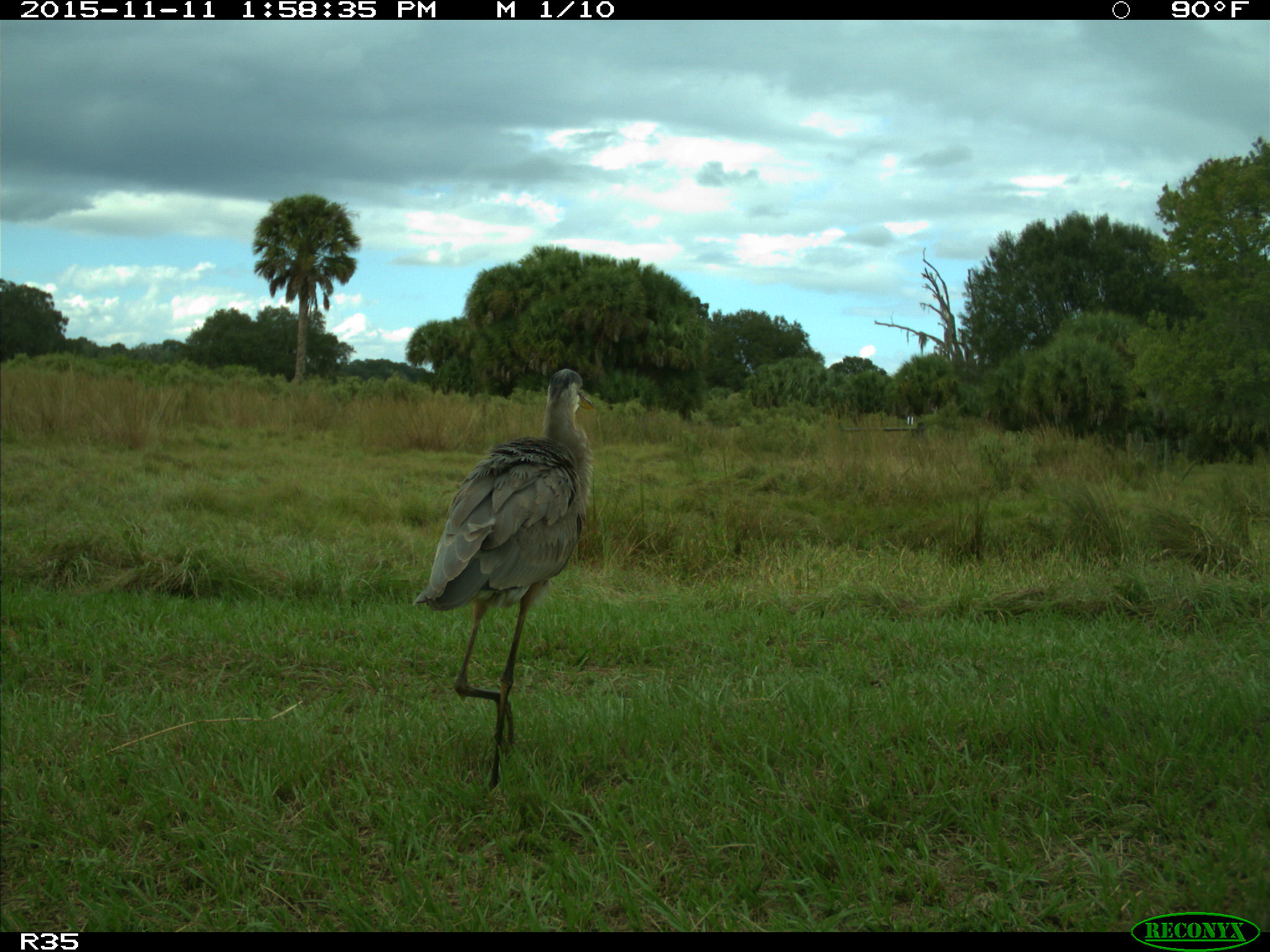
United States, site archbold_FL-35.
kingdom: Animalia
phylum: Chordata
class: Aves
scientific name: Aves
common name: birds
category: unidentified bird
Unidentified bird (birds) (Aves).